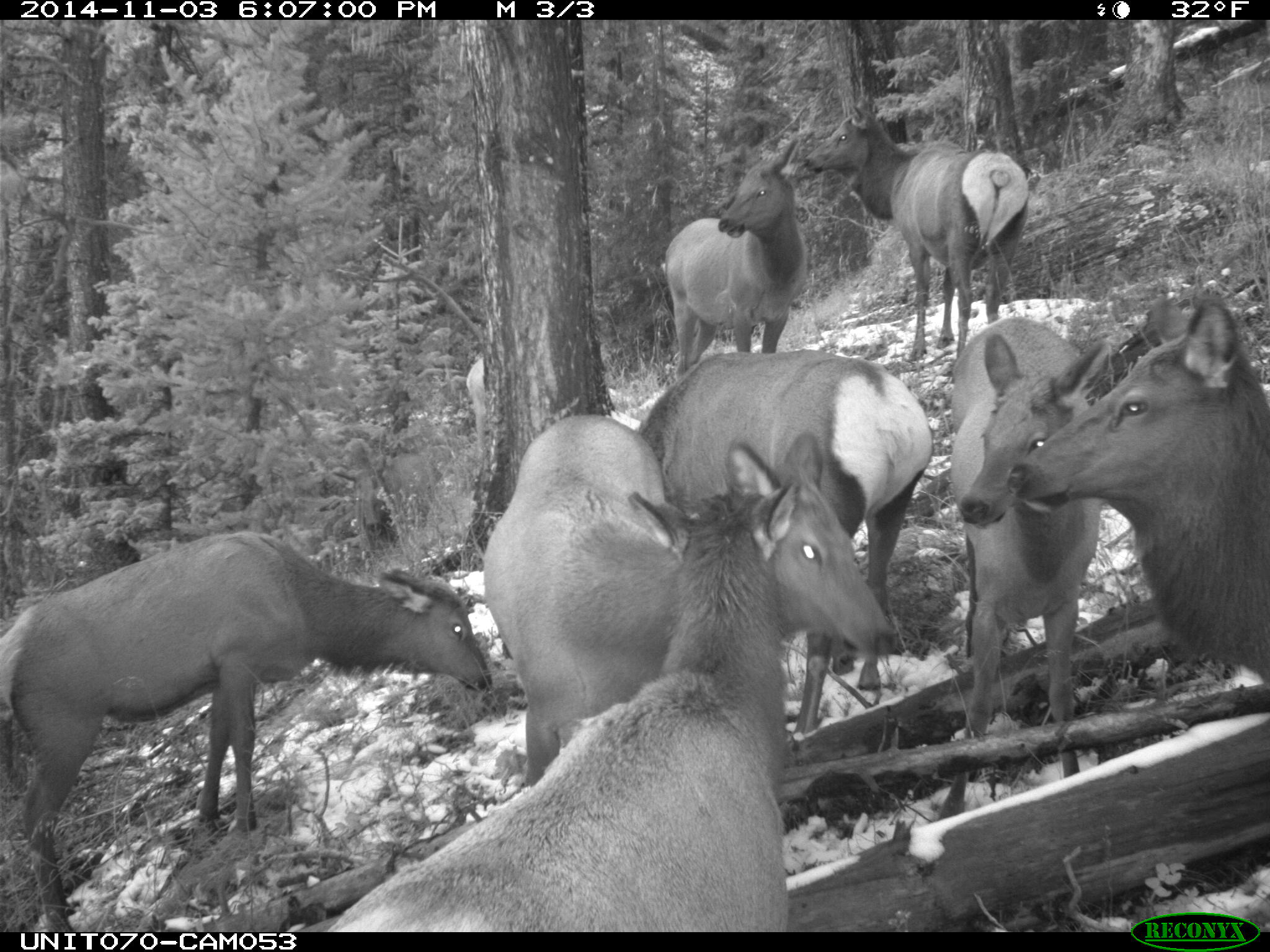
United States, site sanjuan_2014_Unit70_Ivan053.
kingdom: Animalia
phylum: Chordata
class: Mammalia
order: Artiodactyla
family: Cervidae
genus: Cervus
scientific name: Cervus elaphus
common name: red deer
Cervus elaphus (red deer).